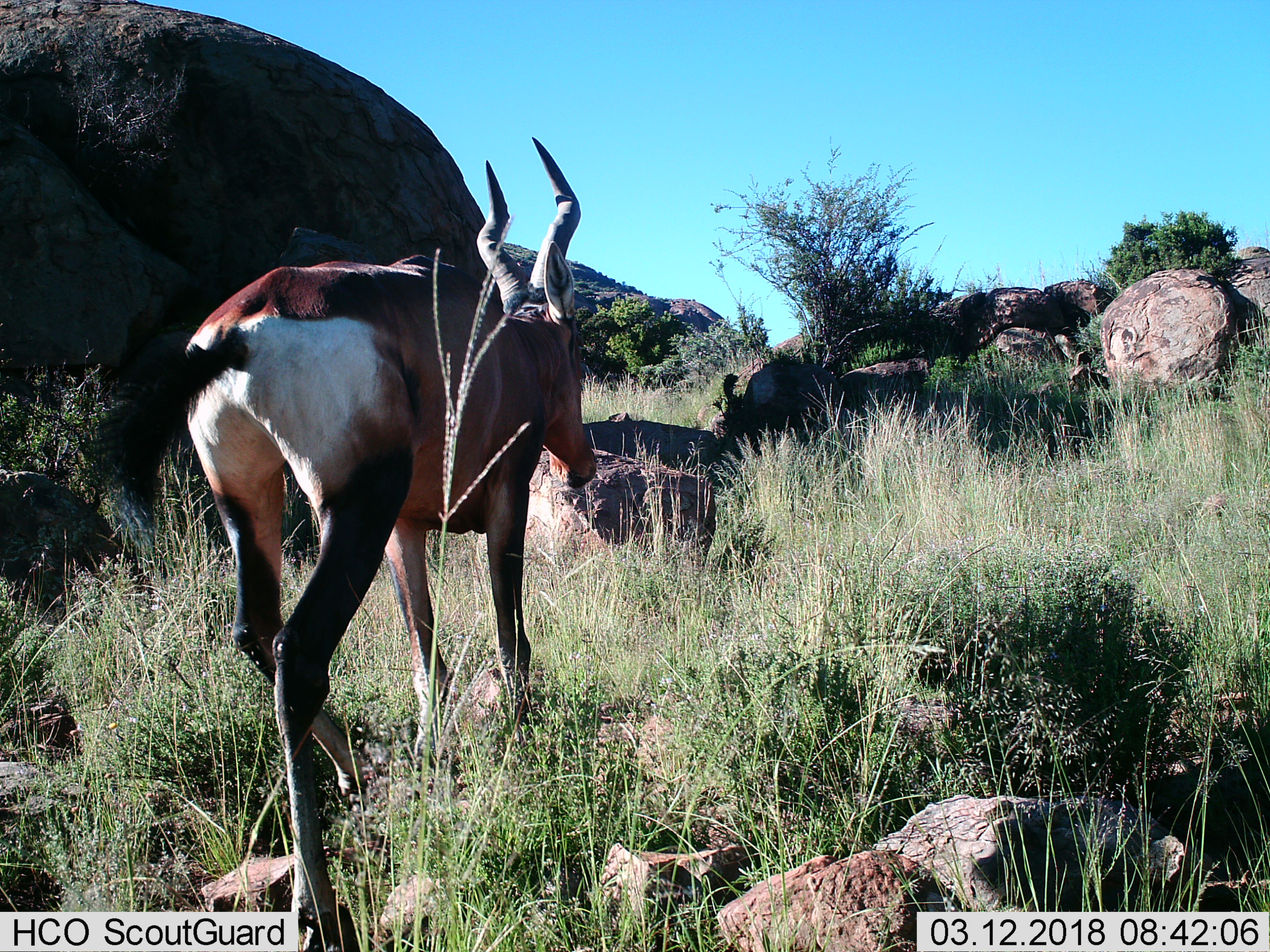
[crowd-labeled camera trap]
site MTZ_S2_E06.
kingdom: Animalia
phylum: Chordata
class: Mammalia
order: Artiodactyla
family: Bovidae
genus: Alcelaphus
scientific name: Alcelaphus buselaphus caama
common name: red hartebeest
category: hartebeestred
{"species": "hartebeestred (red hartebeest) (Alcelaphus buselaphus caama)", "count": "1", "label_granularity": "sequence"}